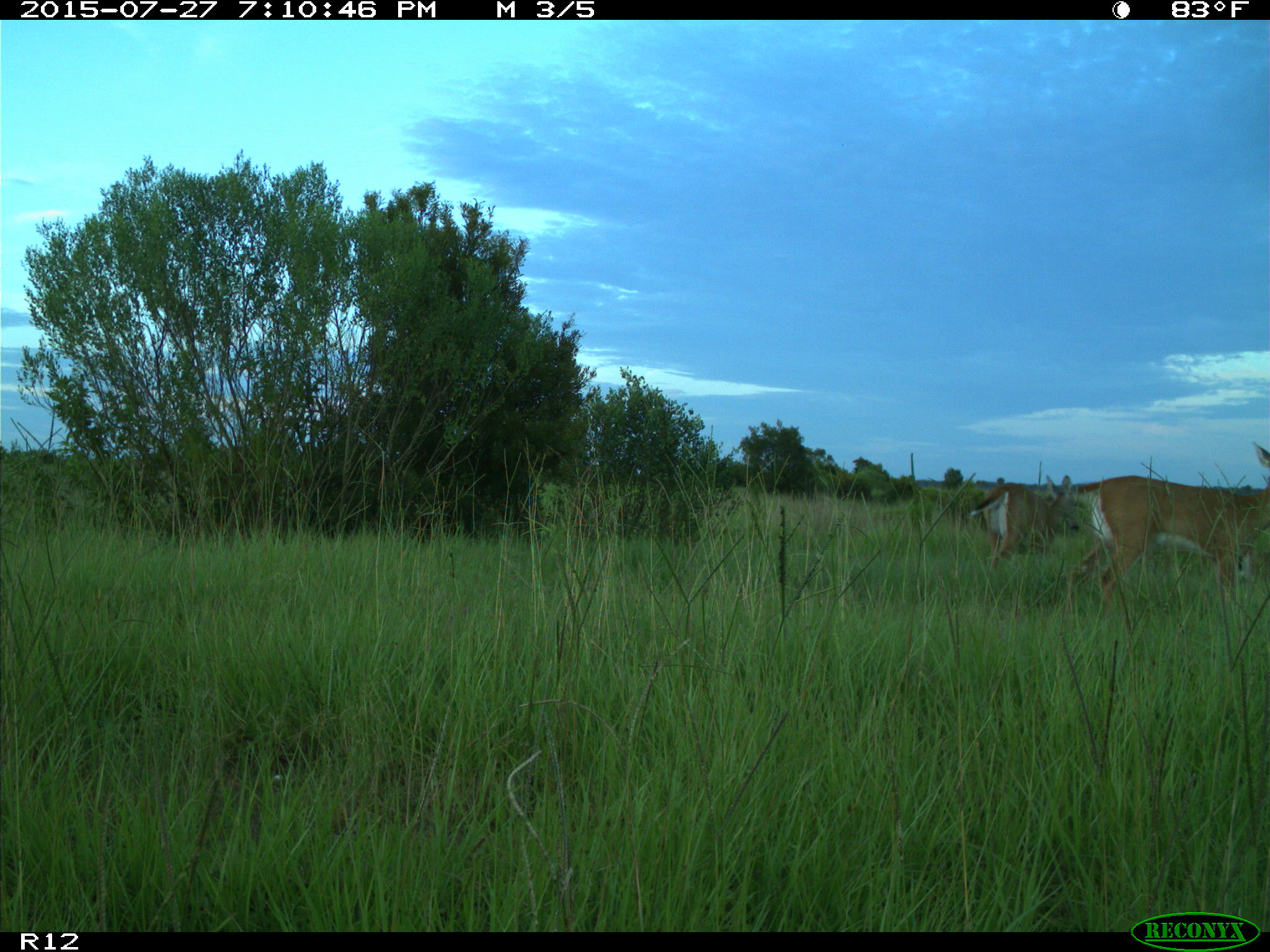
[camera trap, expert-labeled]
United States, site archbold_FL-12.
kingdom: Animalia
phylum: Chordata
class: Mammalia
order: Artiodactyla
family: Cervidae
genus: Odocoileus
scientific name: Odocoileus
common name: deer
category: unidentified deer